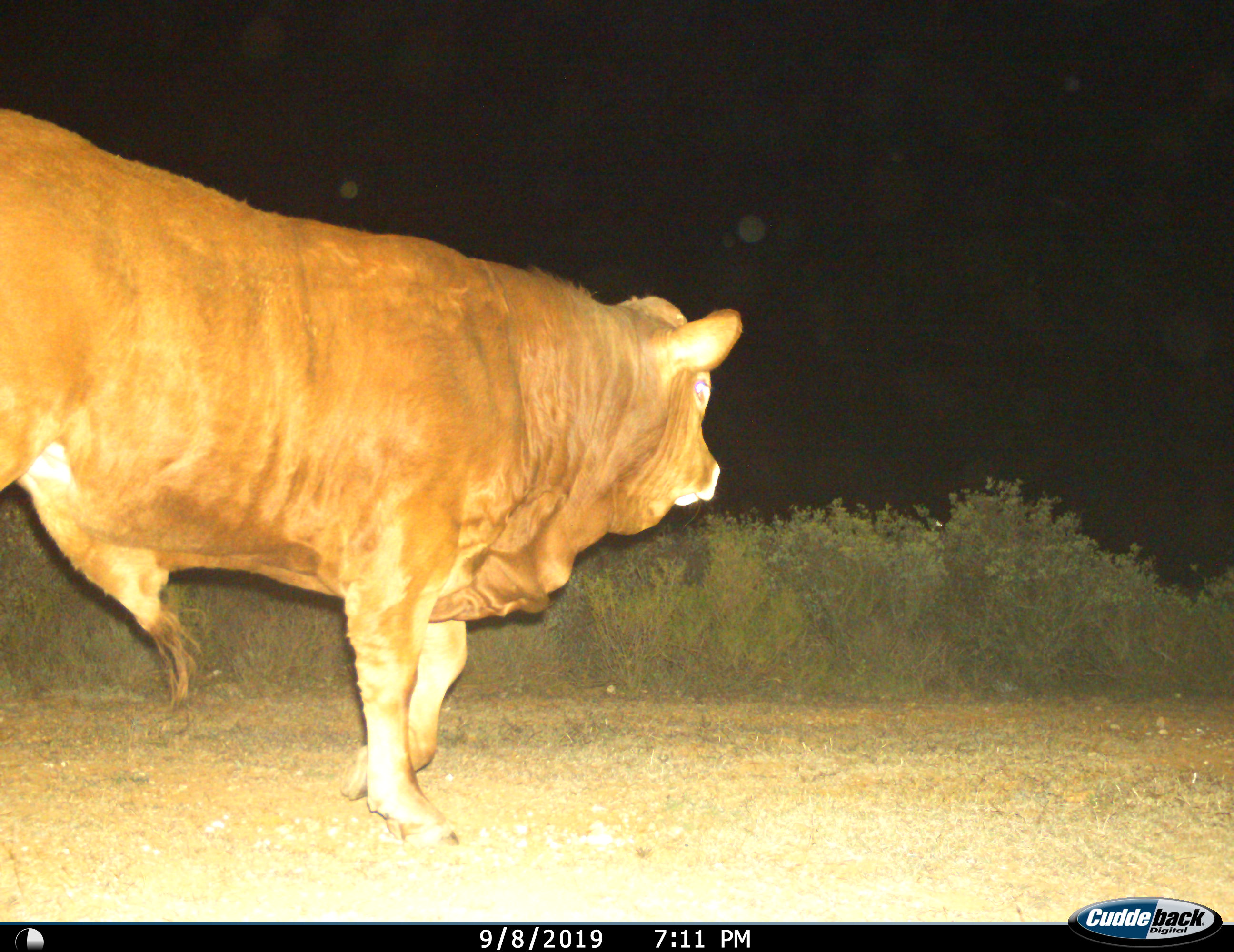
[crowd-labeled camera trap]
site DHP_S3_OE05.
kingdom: Animalia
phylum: Chordata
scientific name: Vertebrata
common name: domestic animal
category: domesticanimal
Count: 1.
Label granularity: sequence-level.